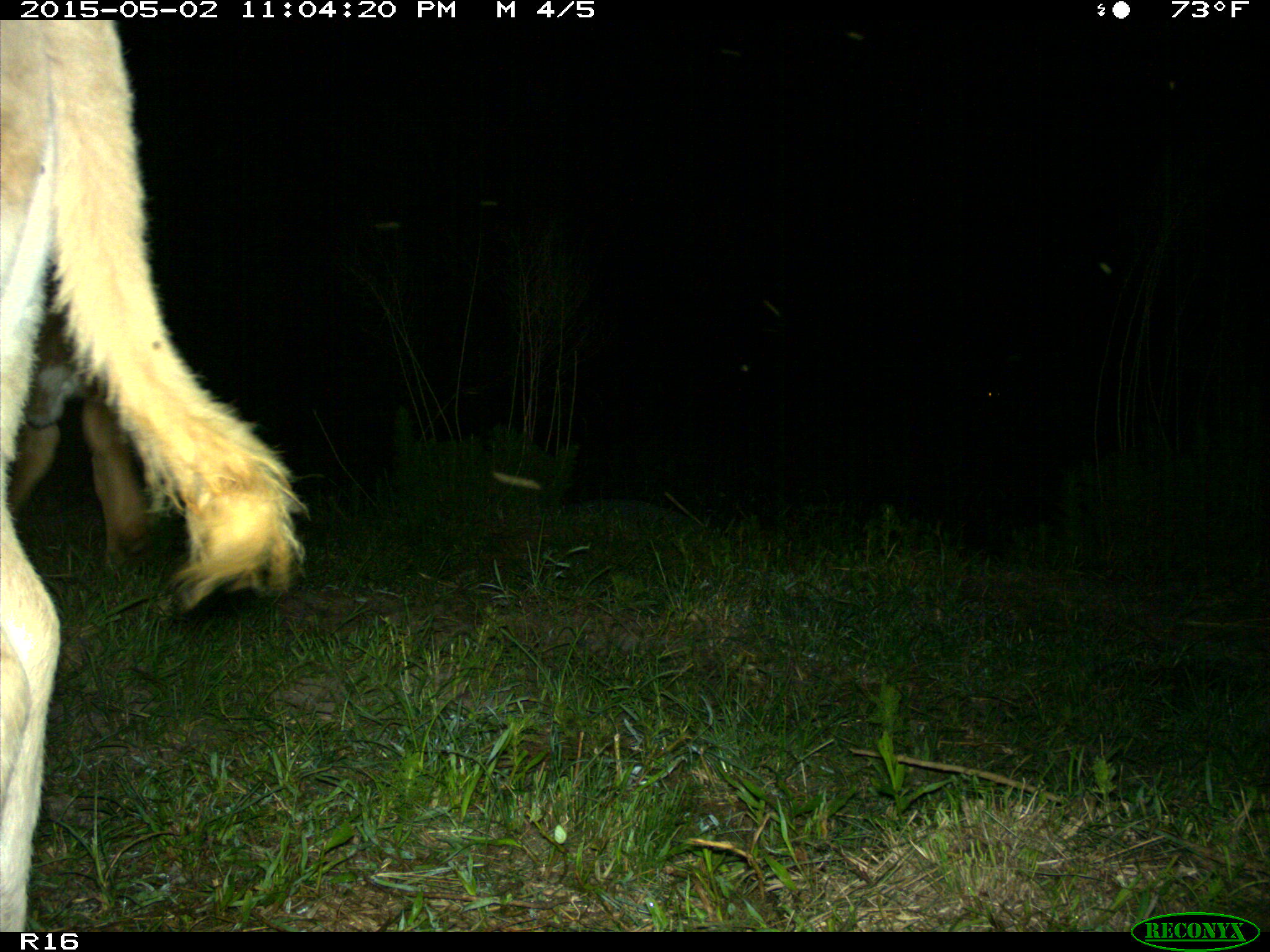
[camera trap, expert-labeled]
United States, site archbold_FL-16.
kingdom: Animalia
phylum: Chordata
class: Mammalia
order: Artiodactyla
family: Bovidae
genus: Bos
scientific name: Bos taurus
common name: domestic cow